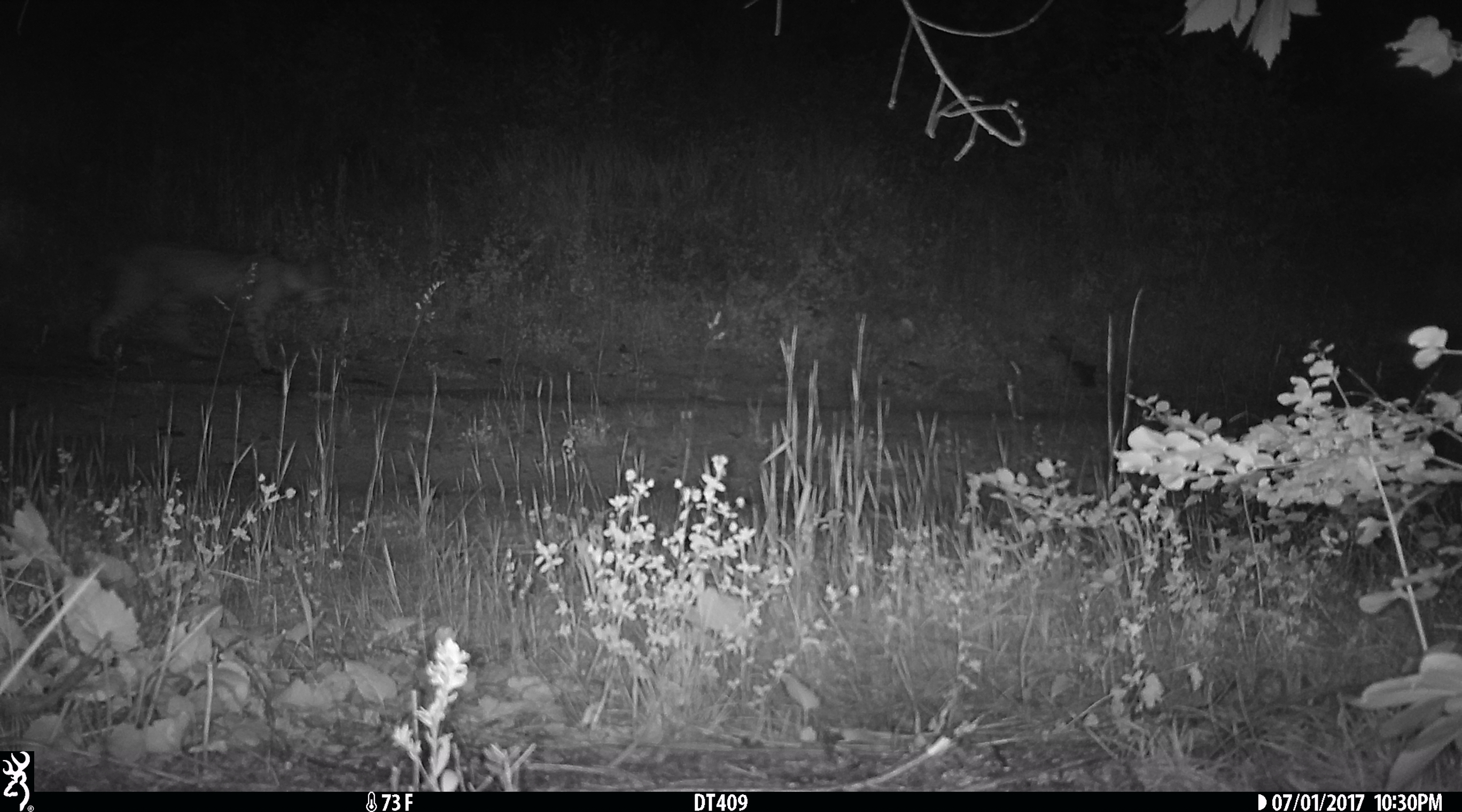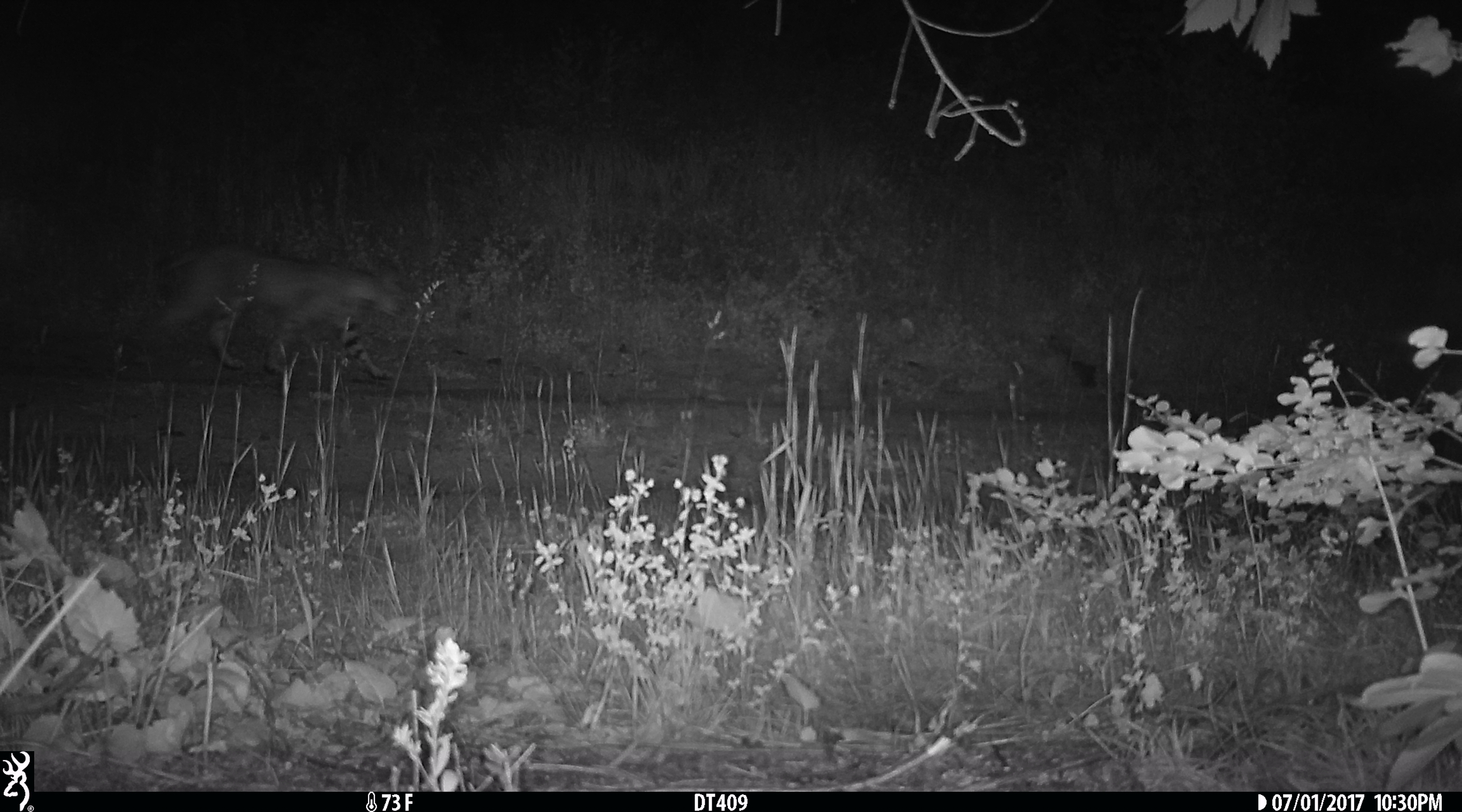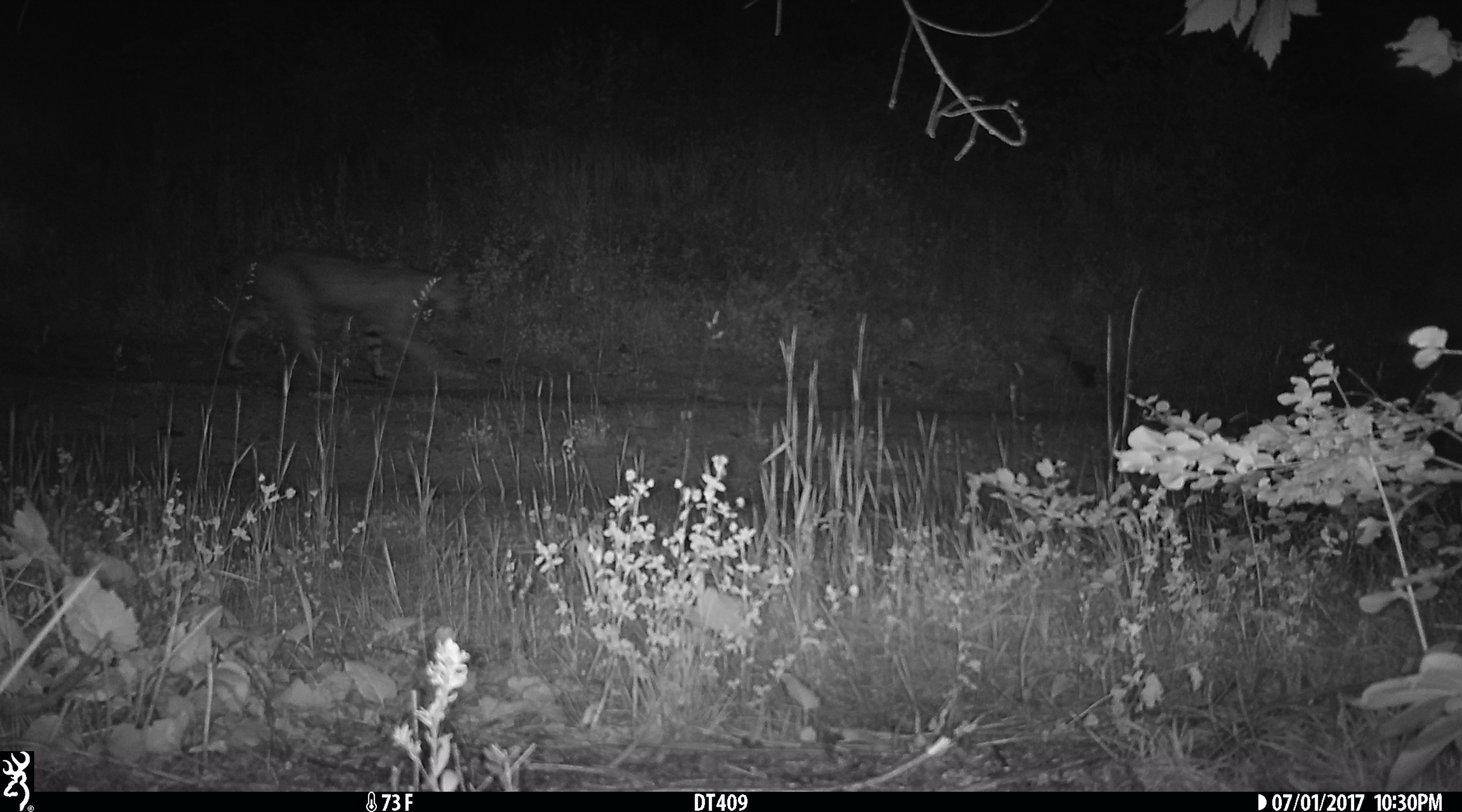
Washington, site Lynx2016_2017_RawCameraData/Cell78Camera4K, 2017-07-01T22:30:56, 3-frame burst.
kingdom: Animalia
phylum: Chordata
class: Mammalia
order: Carnivora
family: Felidae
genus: Lynx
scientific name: Lynx rufus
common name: bobcat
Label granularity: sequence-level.